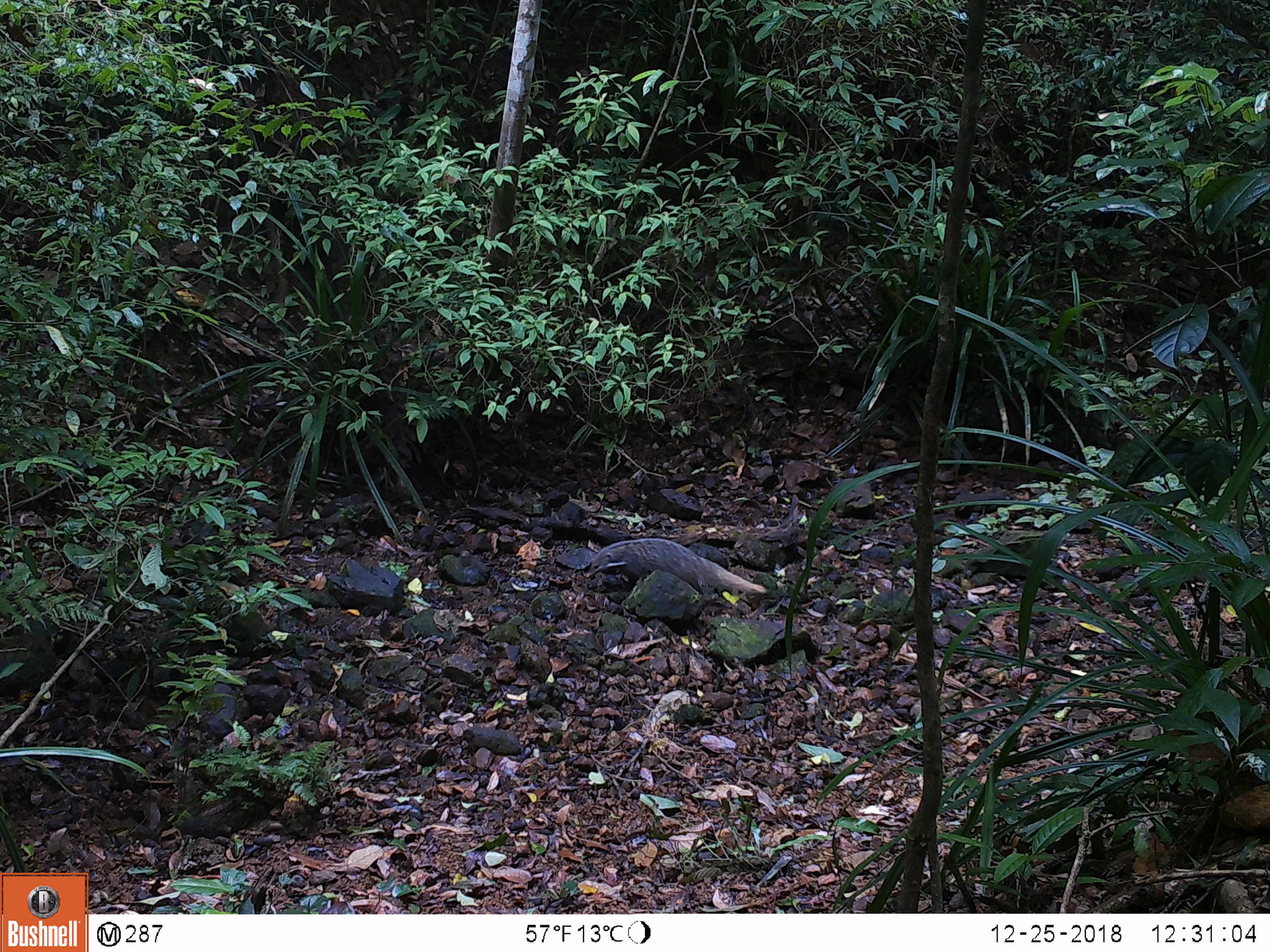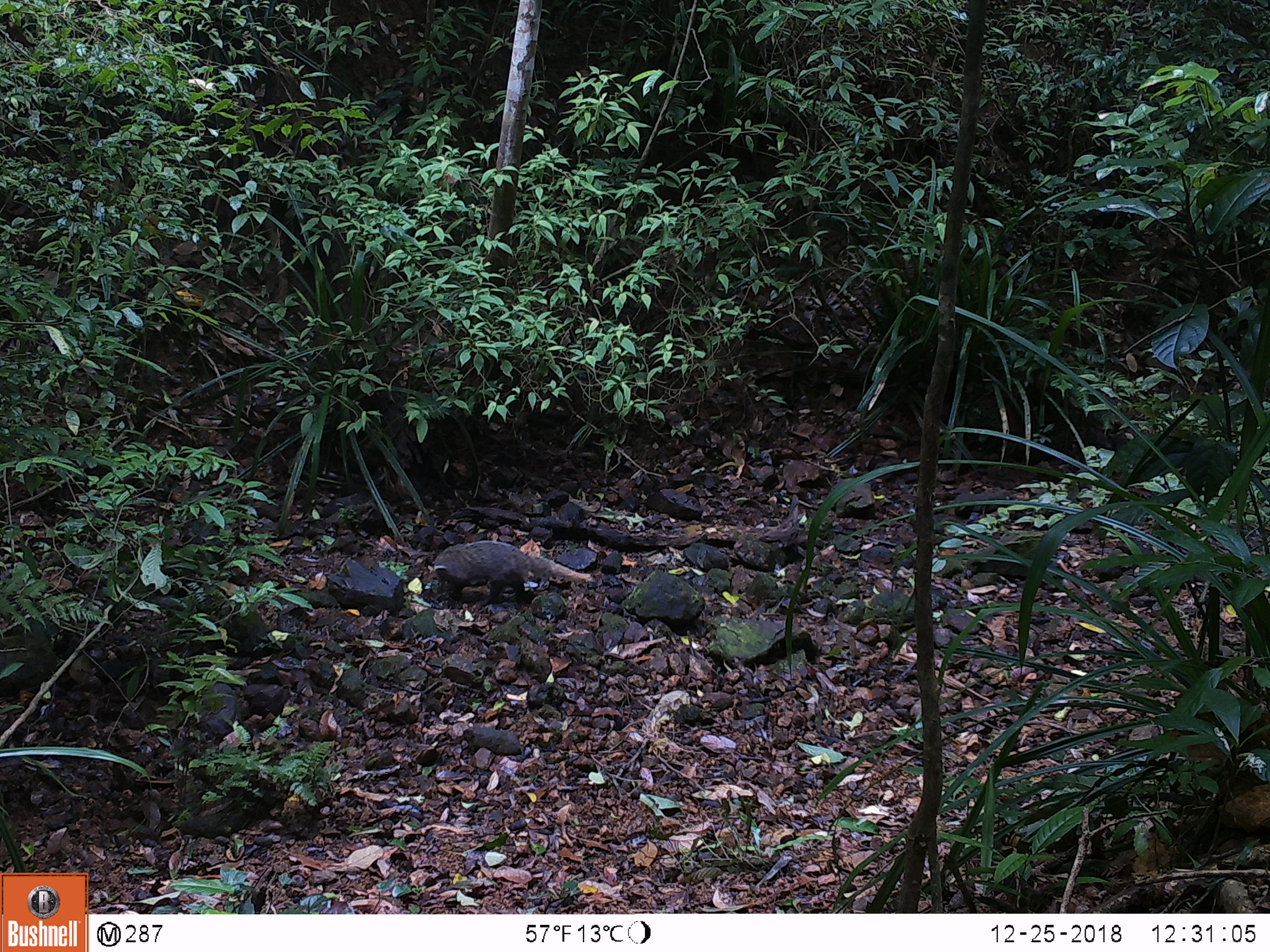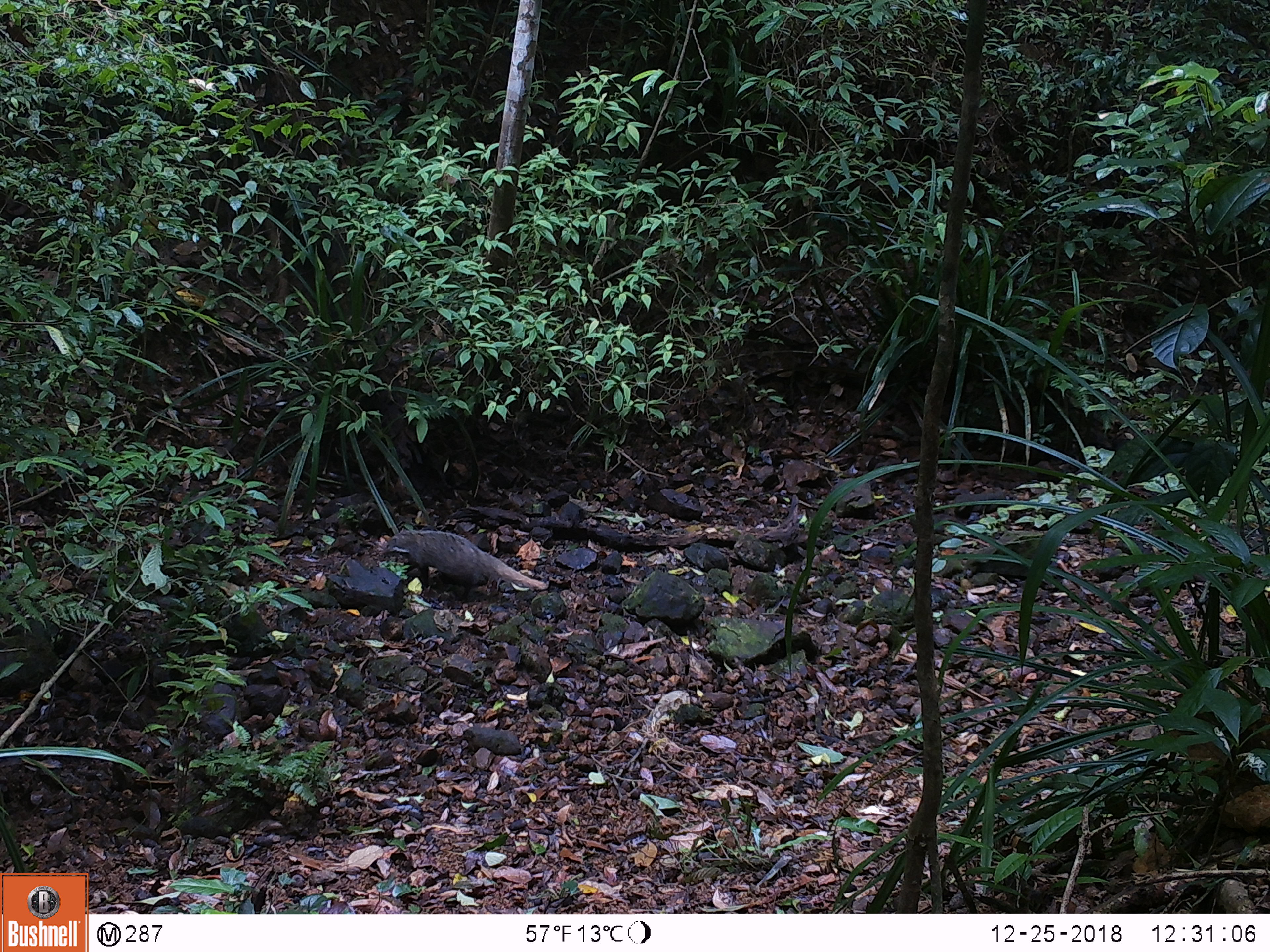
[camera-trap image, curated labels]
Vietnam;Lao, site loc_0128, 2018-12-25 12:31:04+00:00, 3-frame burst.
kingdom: Animalia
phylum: Chordata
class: Mammalia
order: Carnivora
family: Herpestidae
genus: Urva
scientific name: Urva urva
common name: crab-eating mongoose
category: crab eating mongoose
Crab eating mongoose (crab-eating mongoose) (Urva urva). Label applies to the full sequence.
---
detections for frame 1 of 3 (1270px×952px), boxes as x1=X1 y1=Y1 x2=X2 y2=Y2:
crab eating mongoose: x1=583 y1=538 x2=769 y2=598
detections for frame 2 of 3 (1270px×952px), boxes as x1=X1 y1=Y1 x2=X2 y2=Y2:
crab eating mongoose: x1=433 y1=540 x2=593 y2=607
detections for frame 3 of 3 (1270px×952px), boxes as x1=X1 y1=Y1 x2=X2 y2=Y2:
crab eating mongoose: x1=380 y1=527 x2=549 y2=602